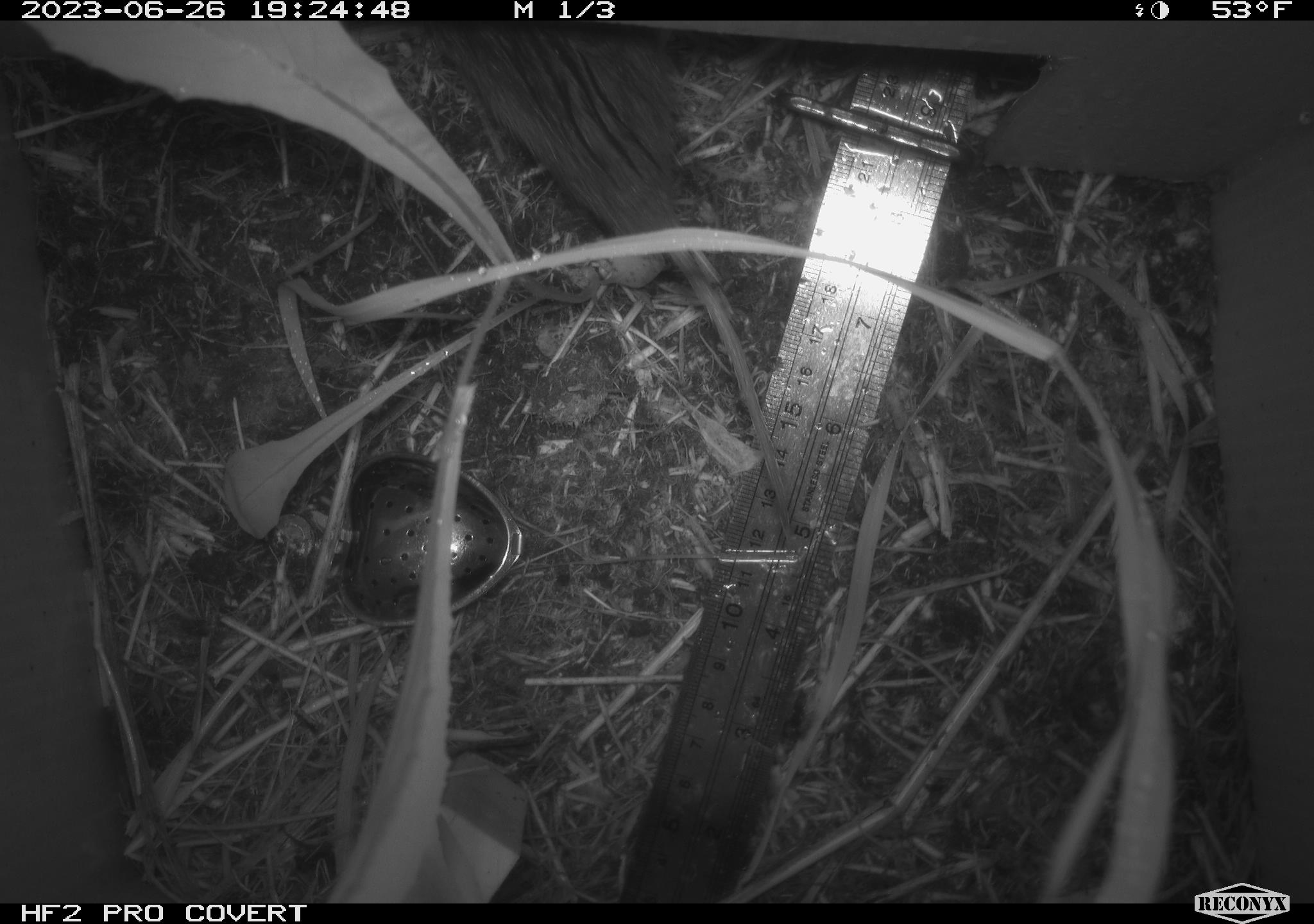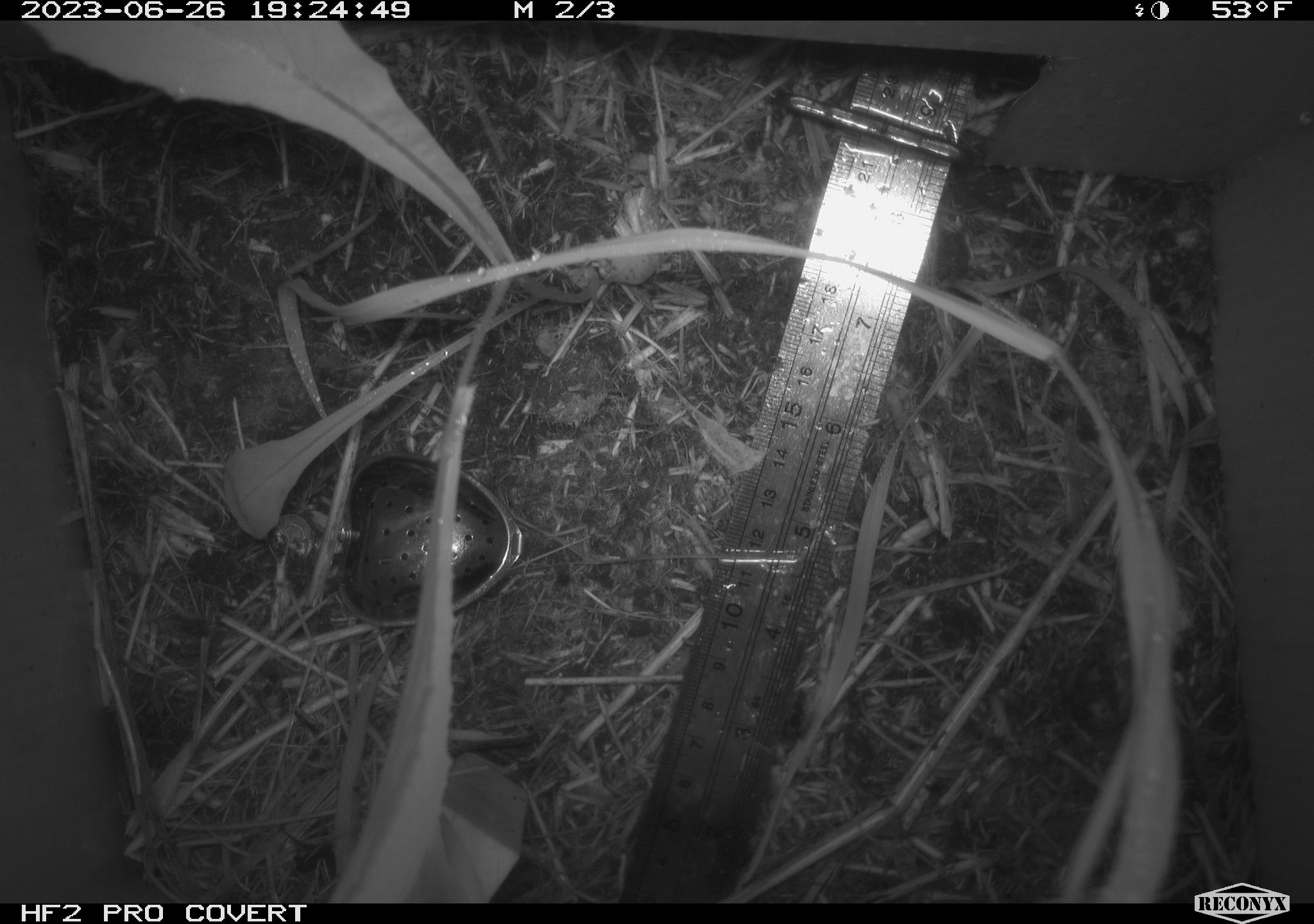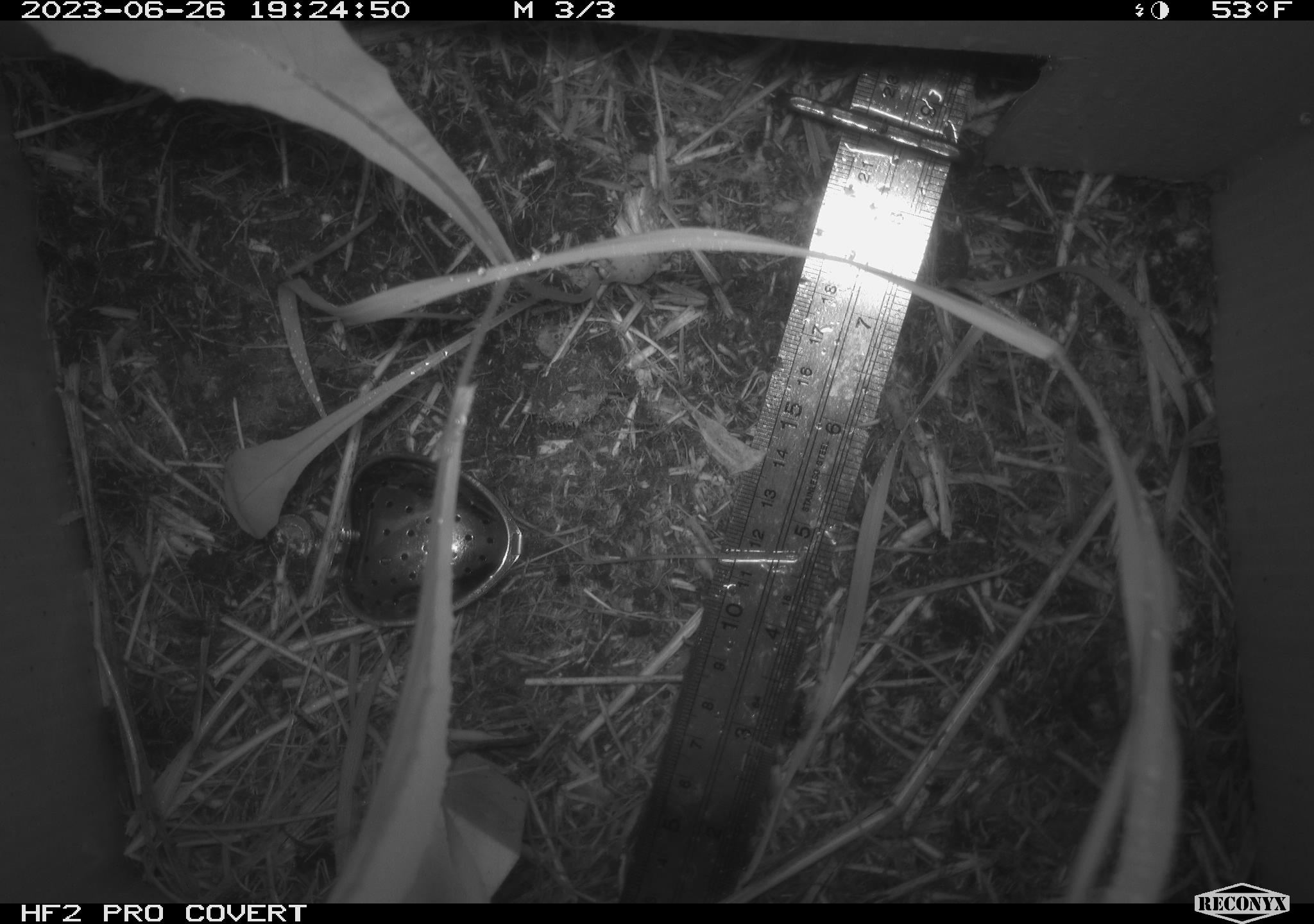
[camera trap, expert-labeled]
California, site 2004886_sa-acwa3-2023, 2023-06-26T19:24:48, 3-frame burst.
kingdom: Animalia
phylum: Chordata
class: Mammalia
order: Rodentia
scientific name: Rodentia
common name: mouse species